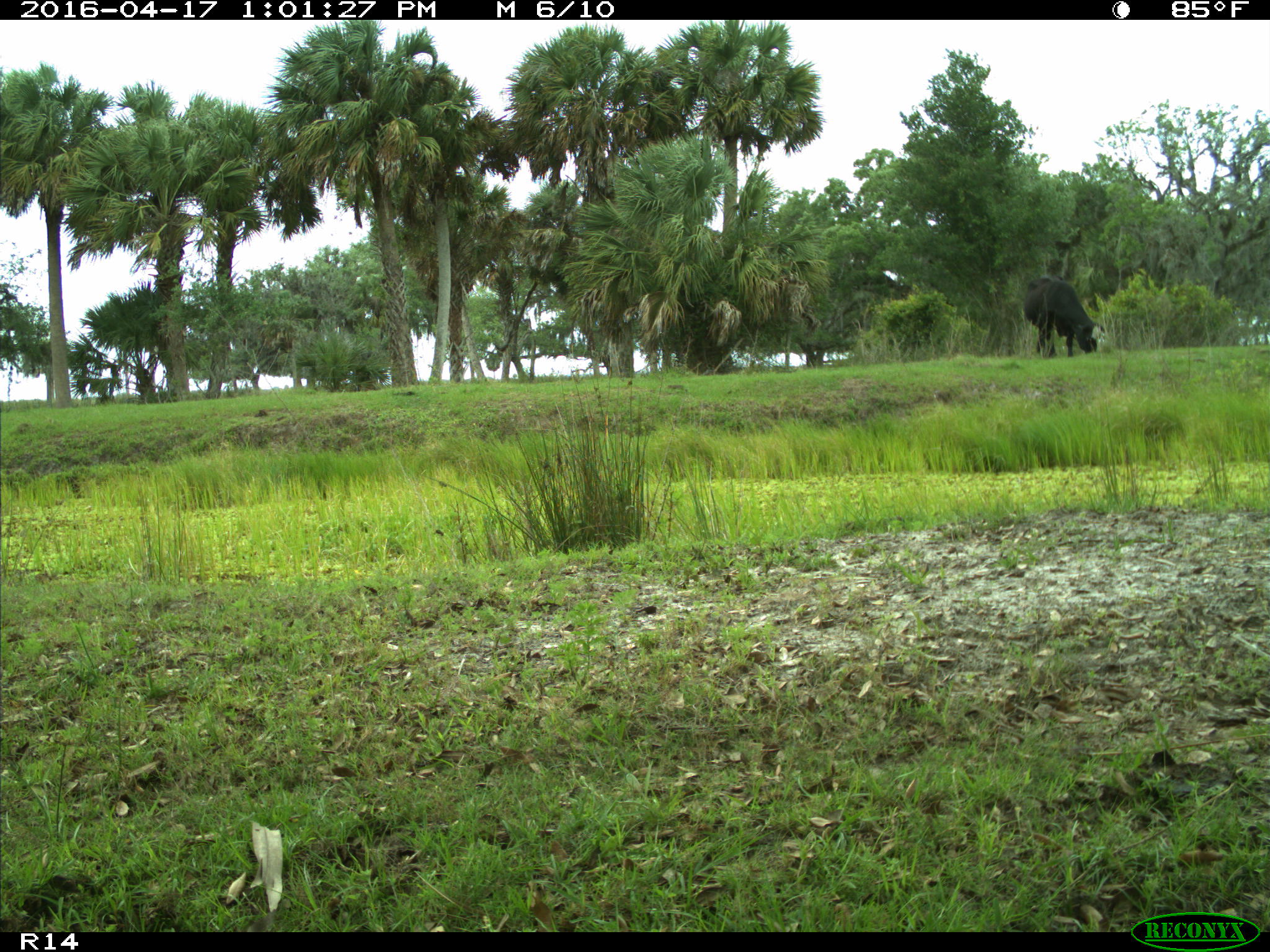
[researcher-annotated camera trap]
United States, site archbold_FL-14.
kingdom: Animalia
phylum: Chordata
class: Mammalia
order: Artiodactyla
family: Bovidae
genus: Bos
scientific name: Bos taurus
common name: domestic cow